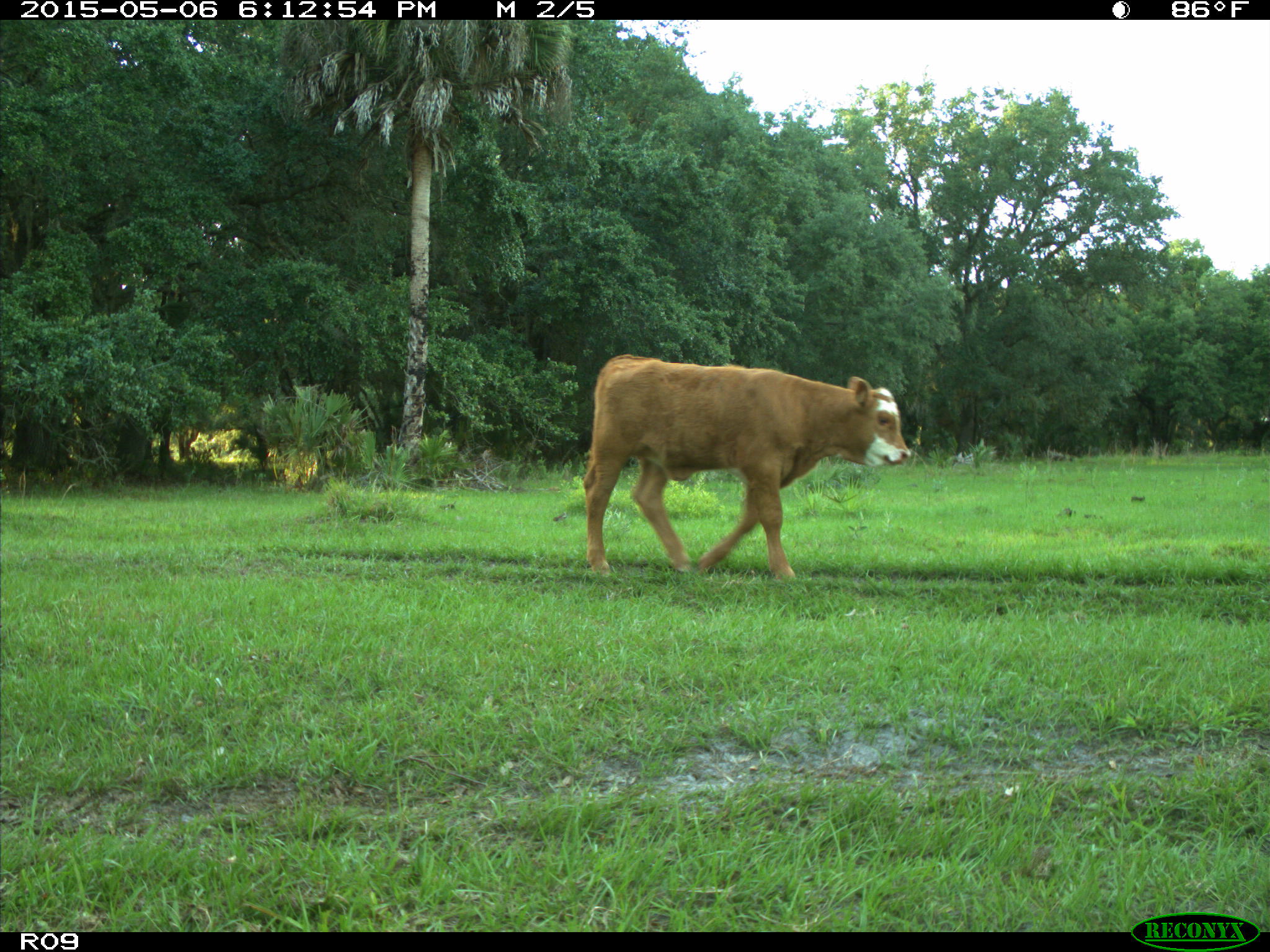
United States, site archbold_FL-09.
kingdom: Animalia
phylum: Chordata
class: Mammalia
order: Artiodactyla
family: Bovidae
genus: Bos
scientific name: Bos taurus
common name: domestic cow